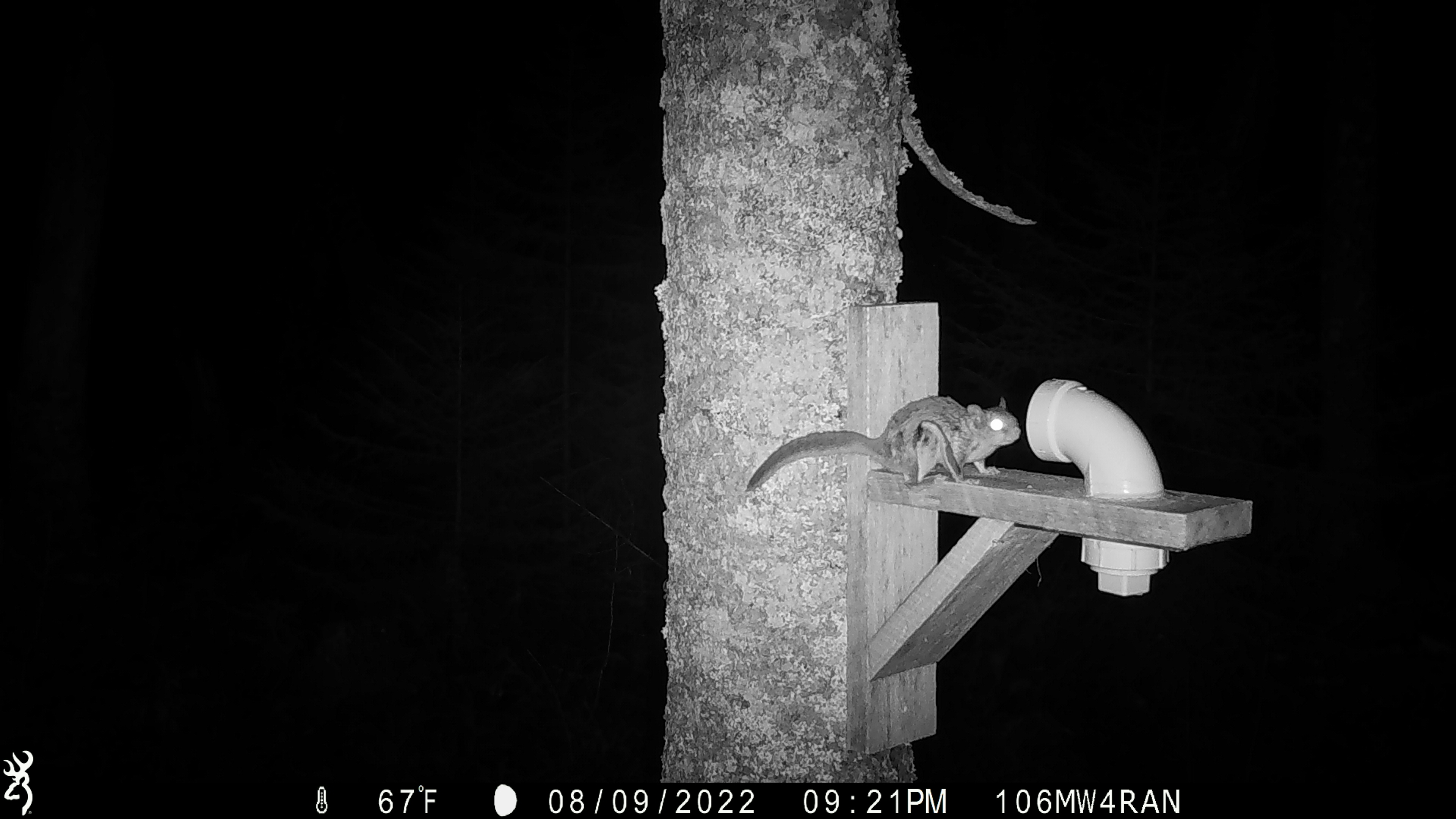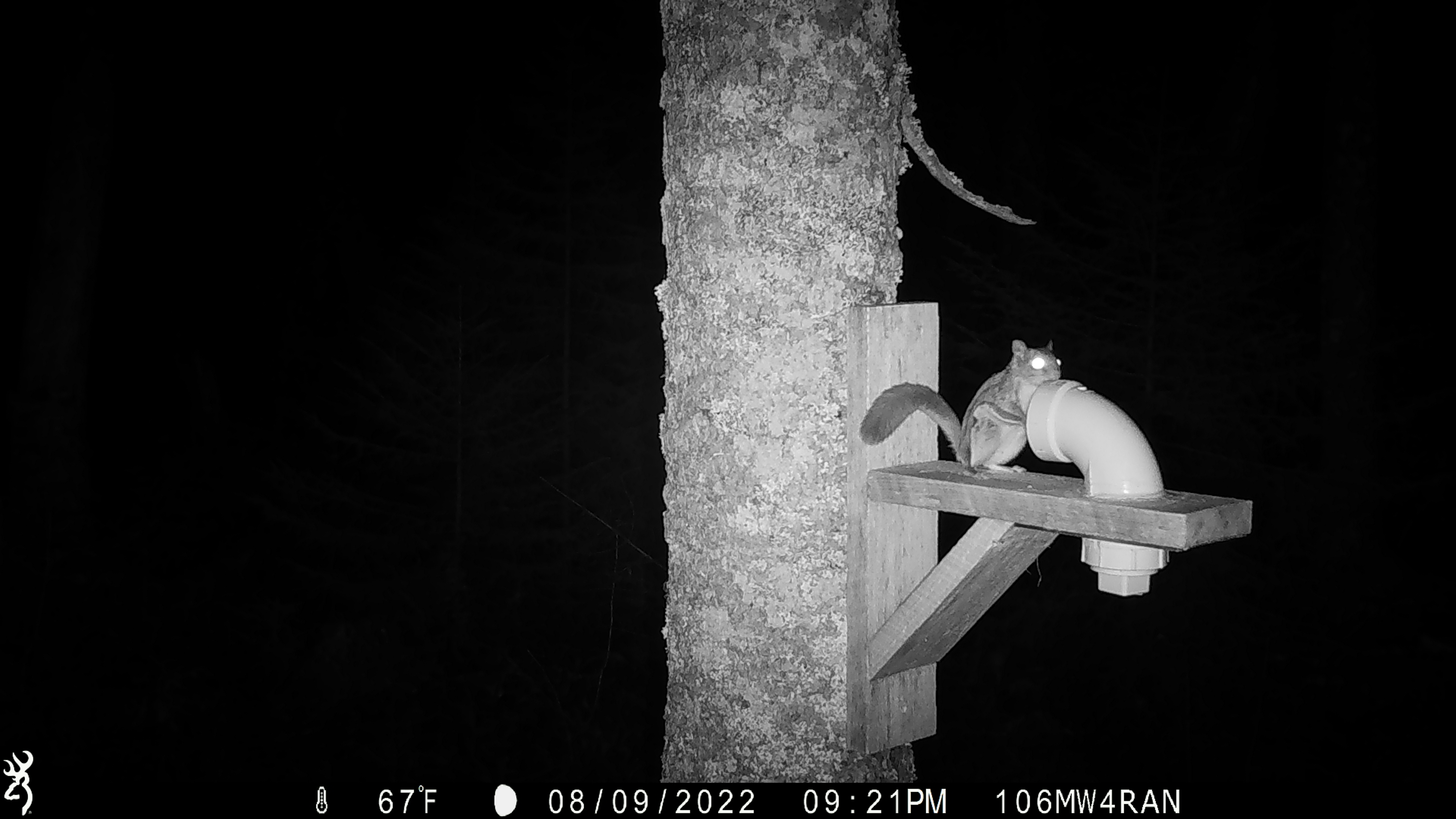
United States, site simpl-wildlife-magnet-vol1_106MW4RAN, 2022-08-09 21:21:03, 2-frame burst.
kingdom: Animalia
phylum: Chordata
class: Mammalia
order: Rodentia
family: Sciuridae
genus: Glaucomys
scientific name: Glaucomys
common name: flying squirrel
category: flying squirrel sp.